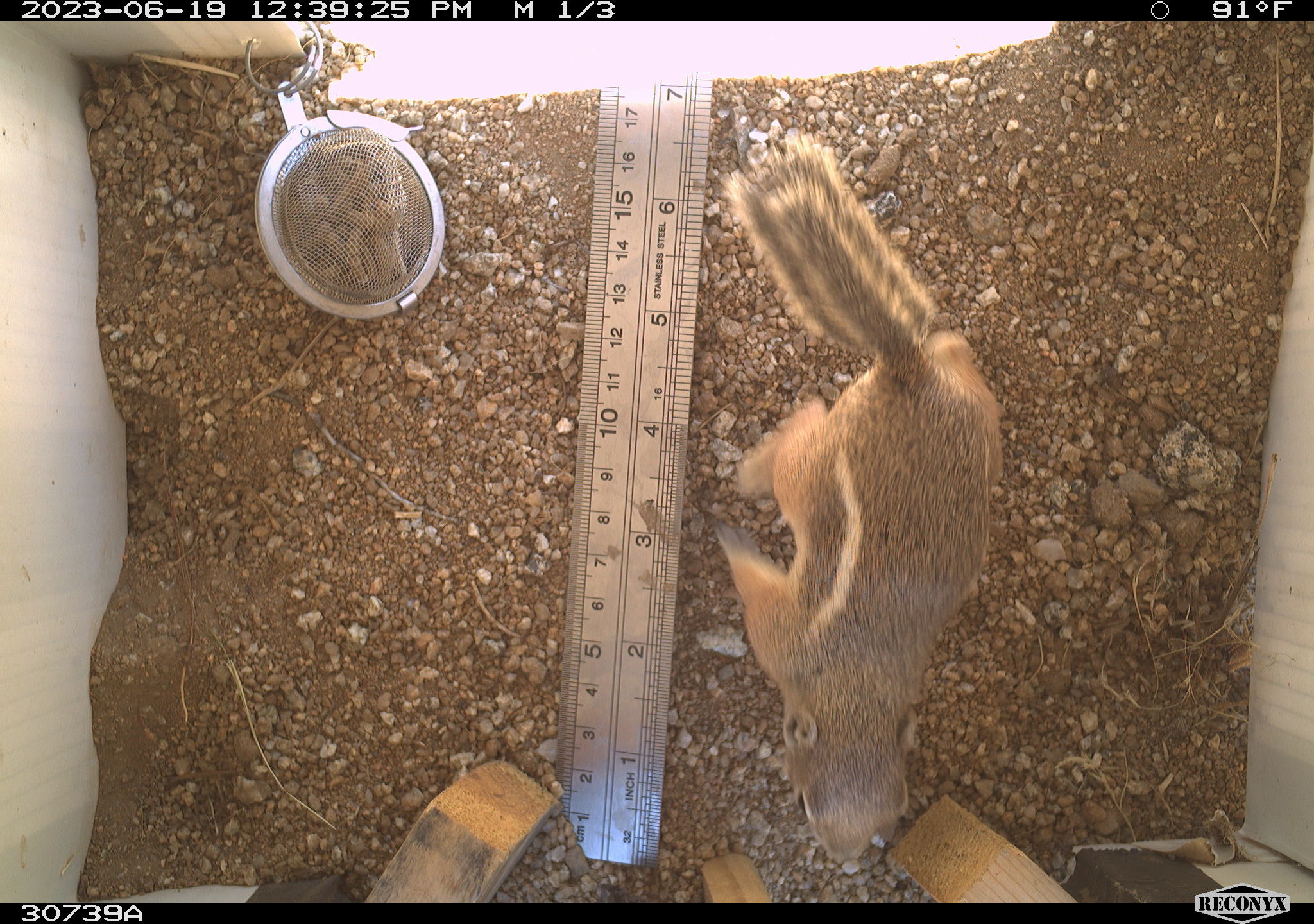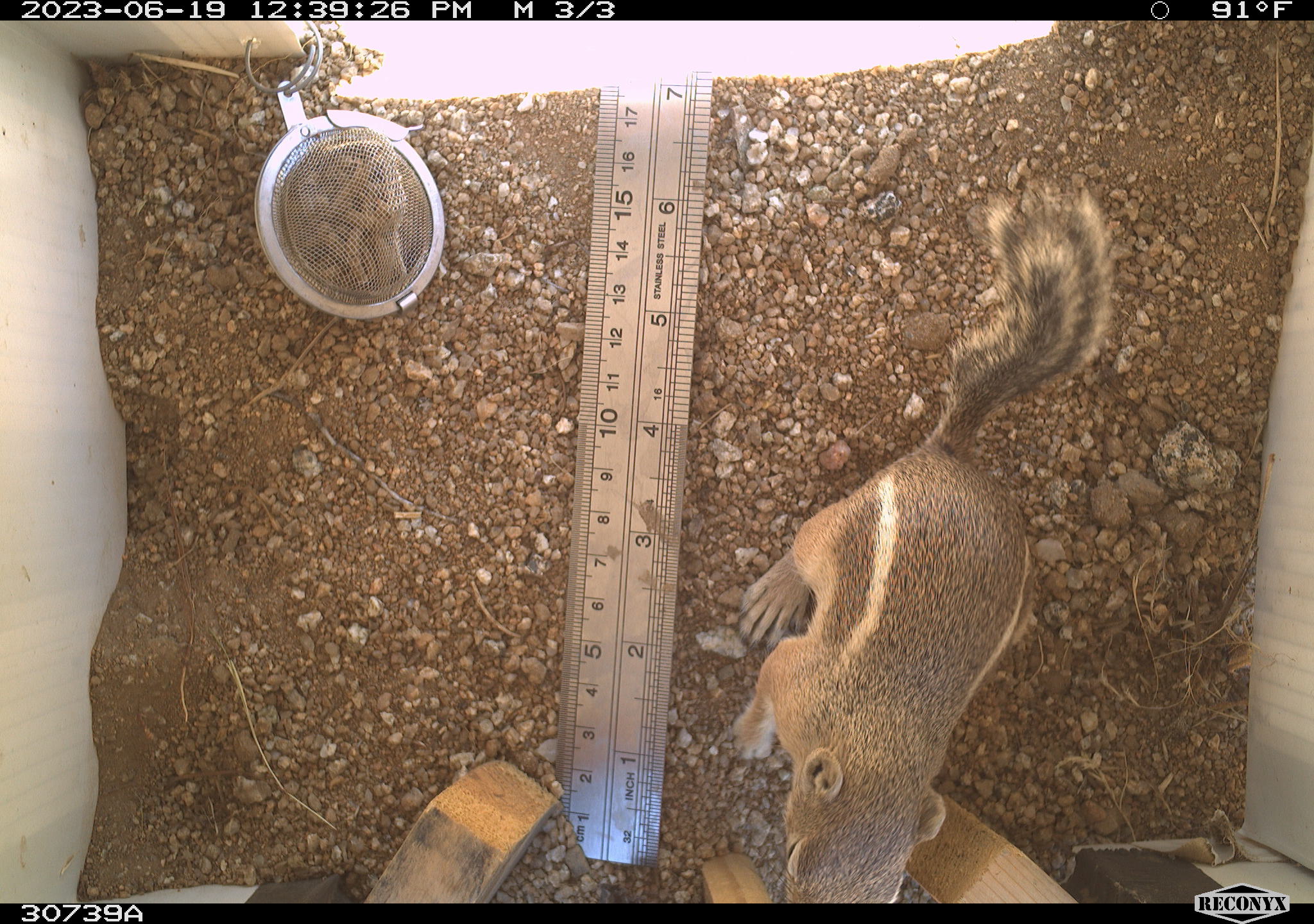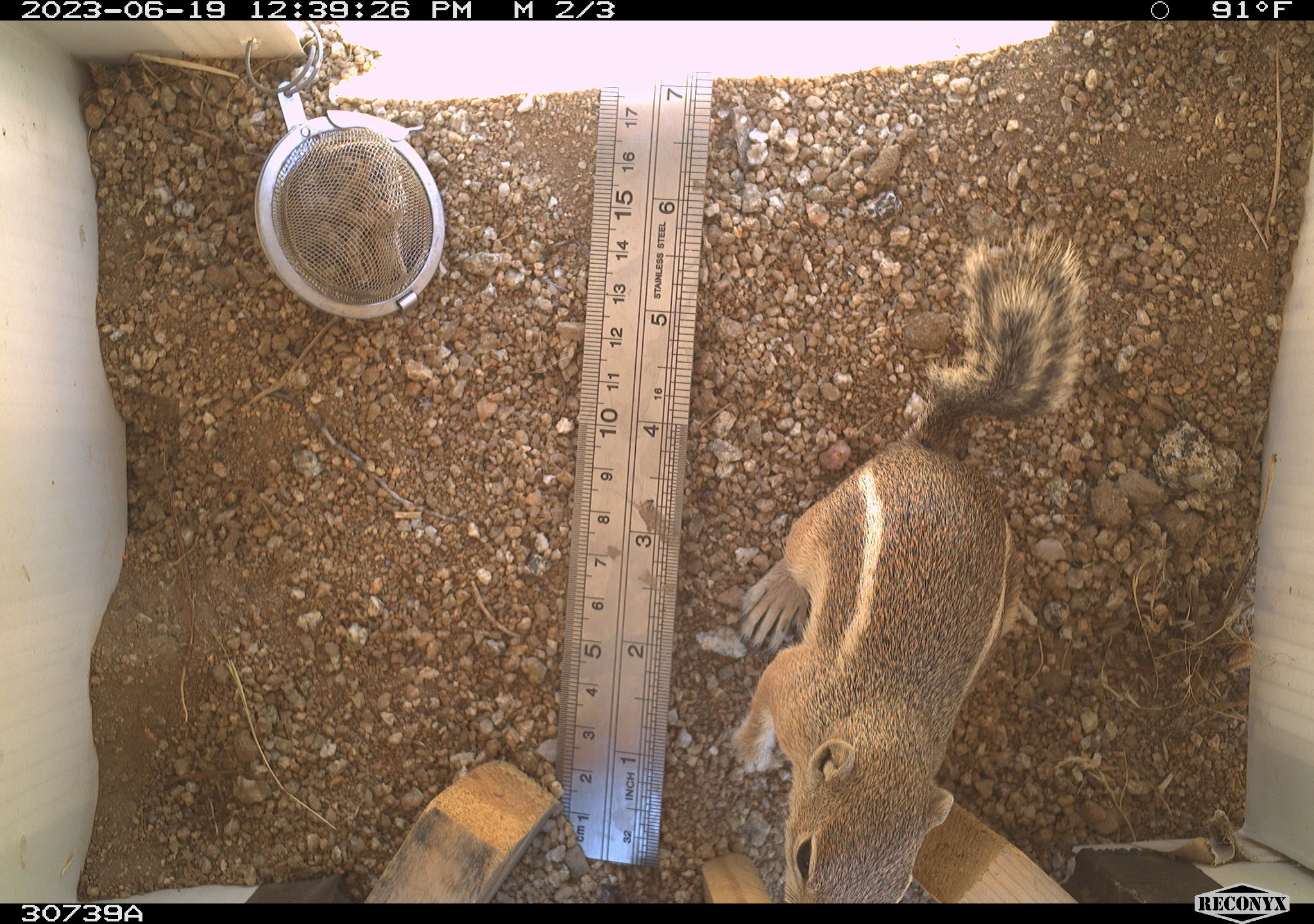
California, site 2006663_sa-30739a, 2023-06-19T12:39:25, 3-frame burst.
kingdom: Animalia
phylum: Chordata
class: Mammalia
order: Rodentia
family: Sciuridae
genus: Ammospermophilus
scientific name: Ammospermophilus leucurus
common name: white-tailed antelope squirrel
White-tailed antelope squirrel (Ammospermophilus leucurus).